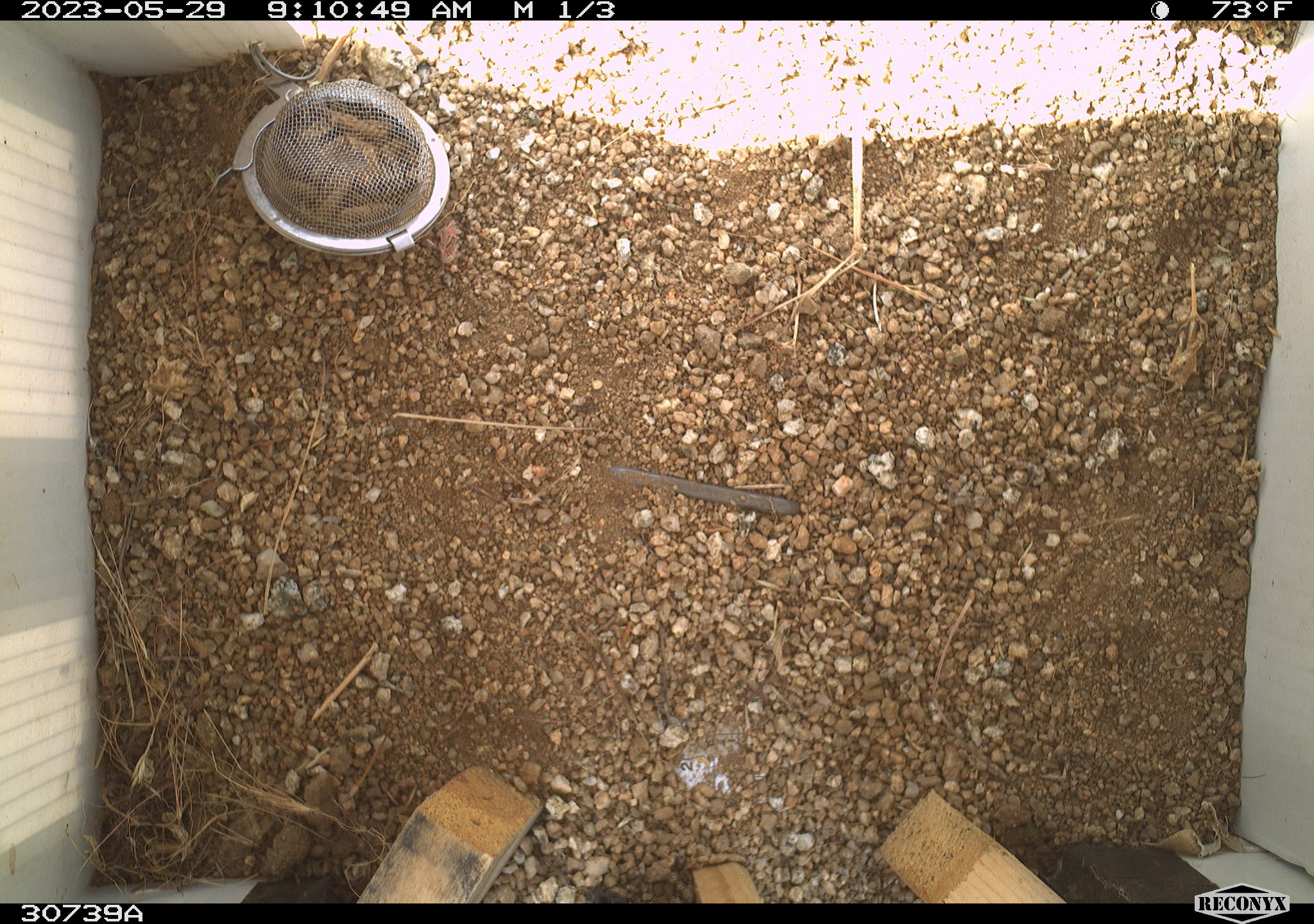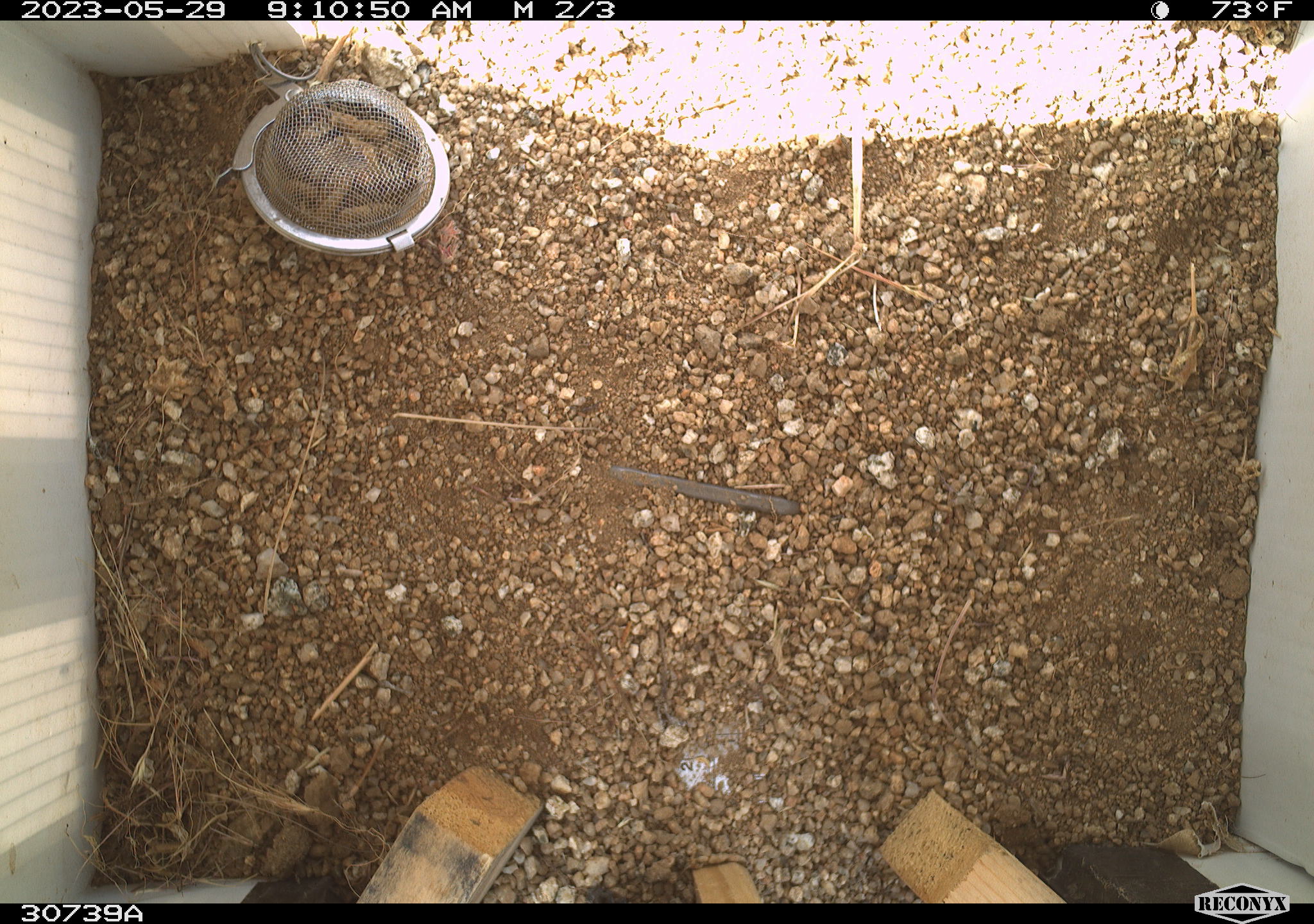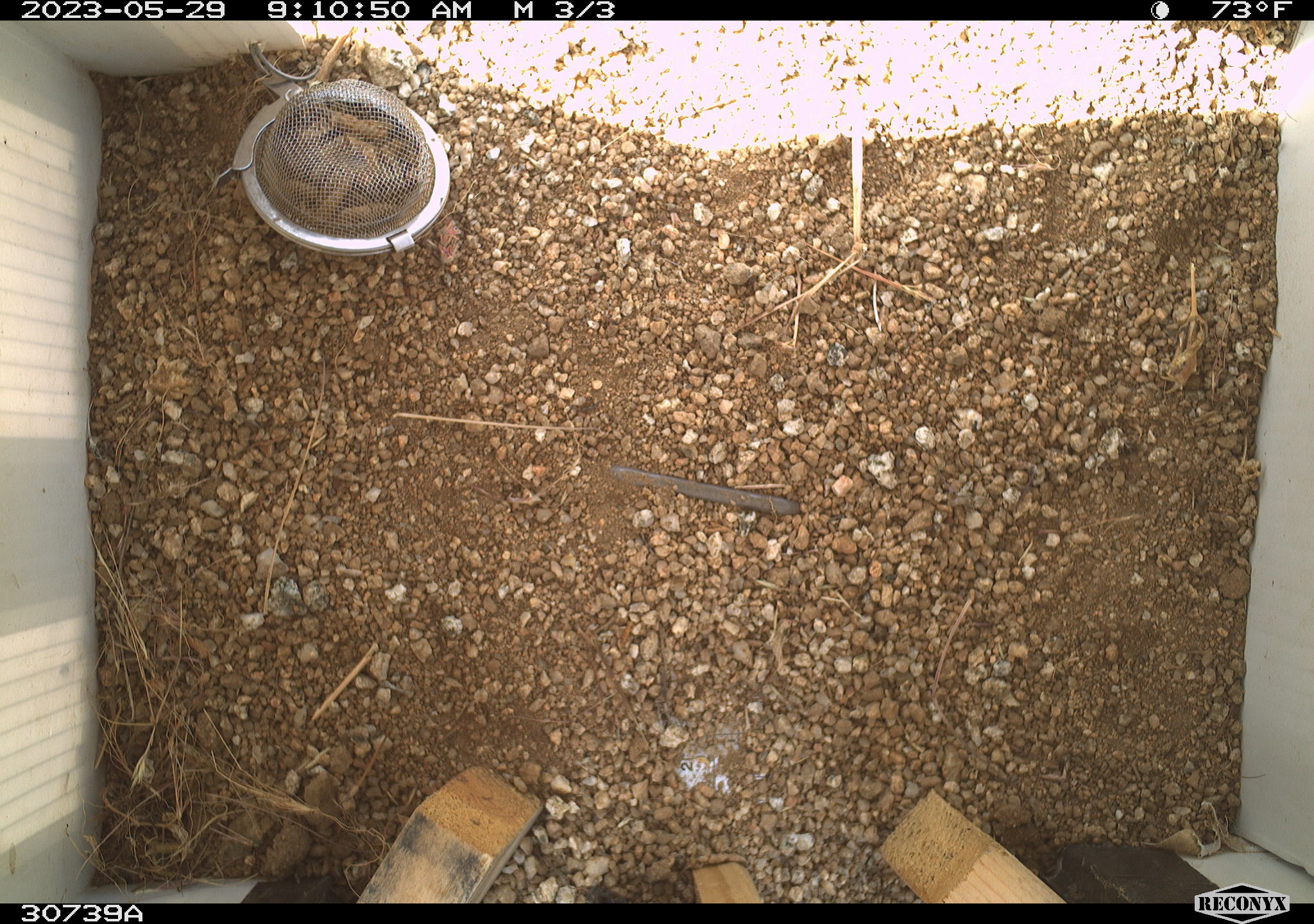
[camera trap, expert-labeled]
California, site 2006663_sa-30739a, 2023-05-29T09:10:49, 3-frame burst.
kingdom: Animalia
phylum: Chordata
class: Mammalia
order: Rodentia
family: Sciuridae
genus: Ammospermophilus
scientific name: Ammospermophilus leucurus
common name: white-tailed antelope squirrel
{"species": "white-tailed antelope squirrel (Ammospermophilus leucurus)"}